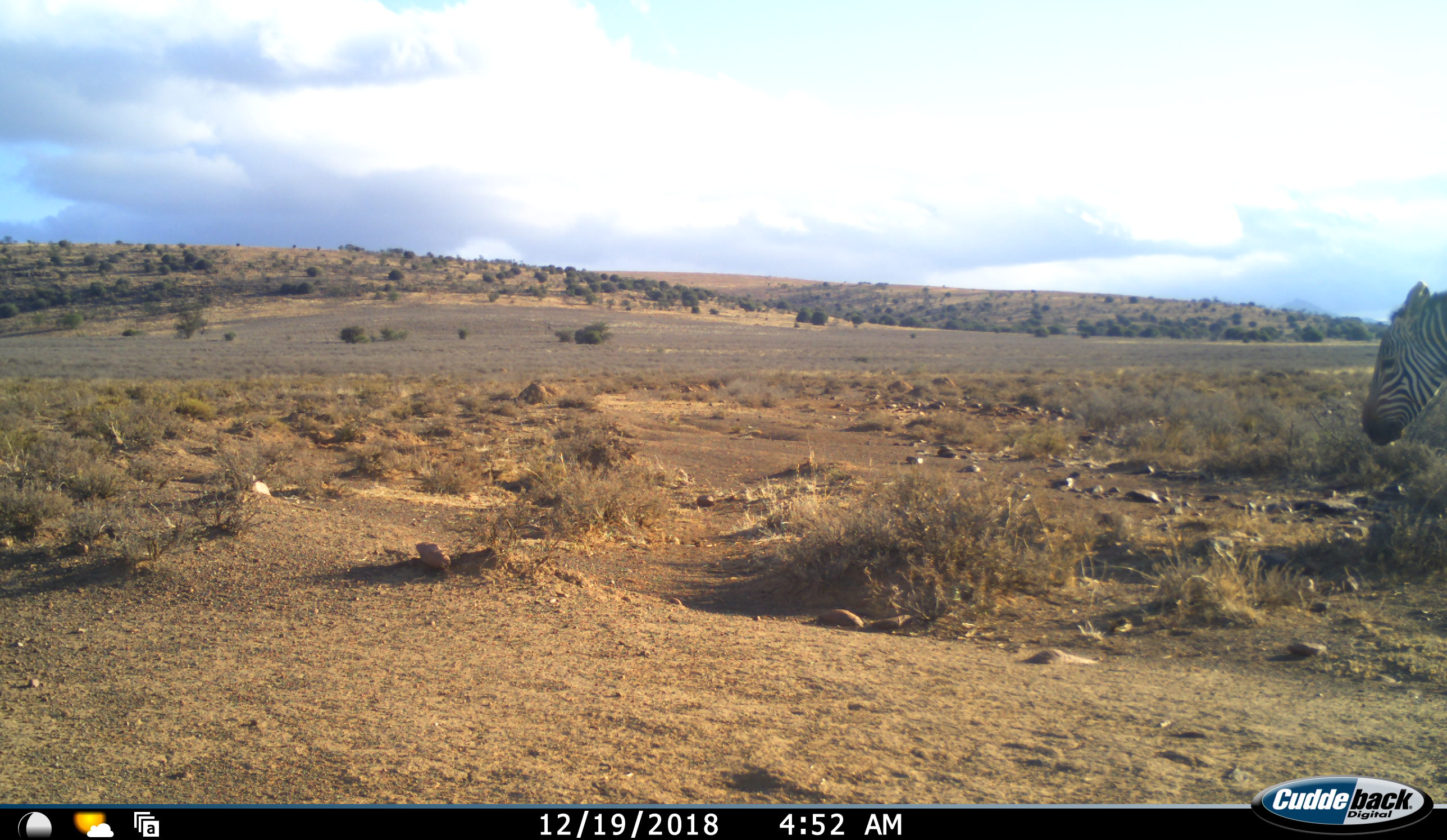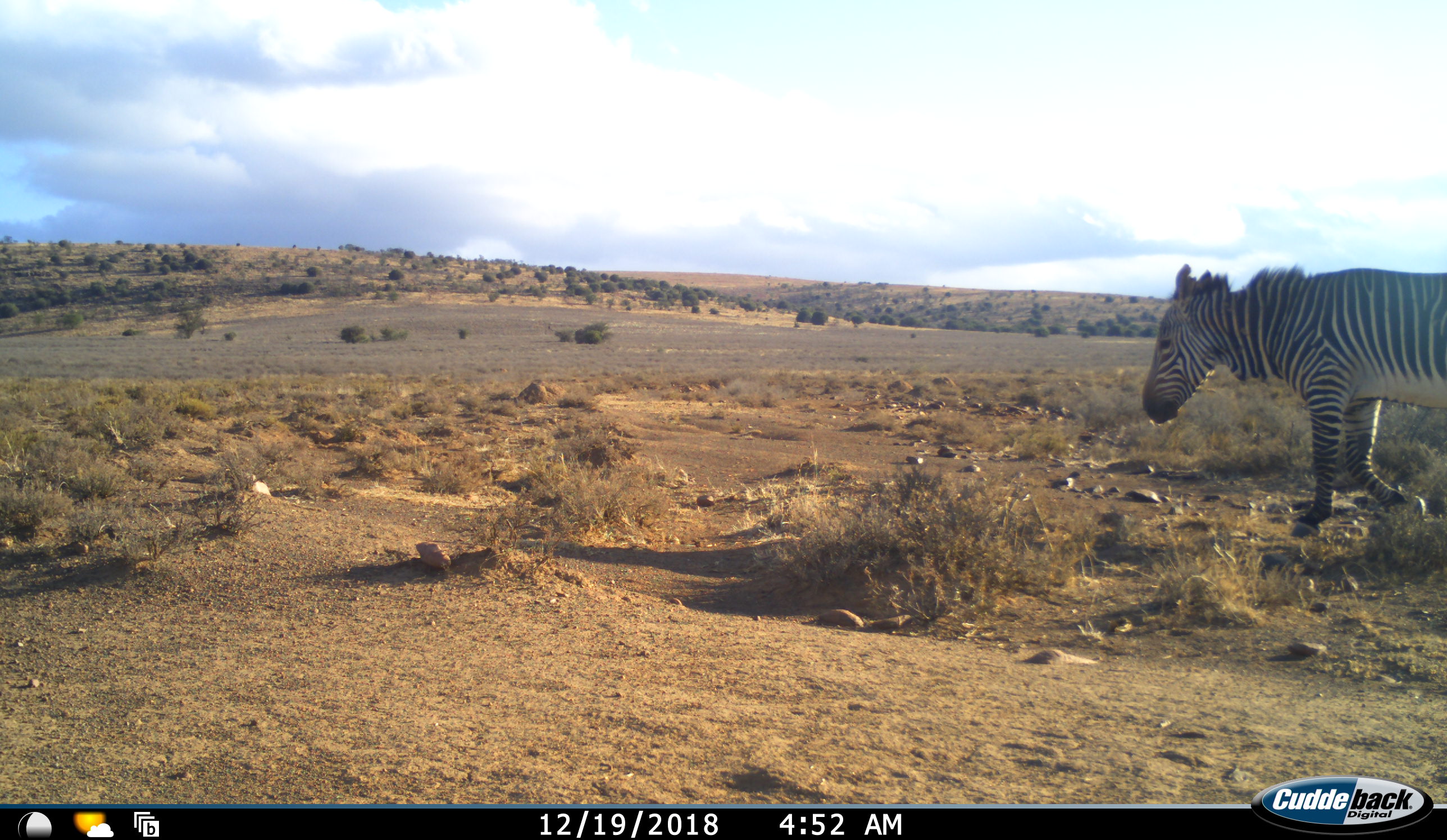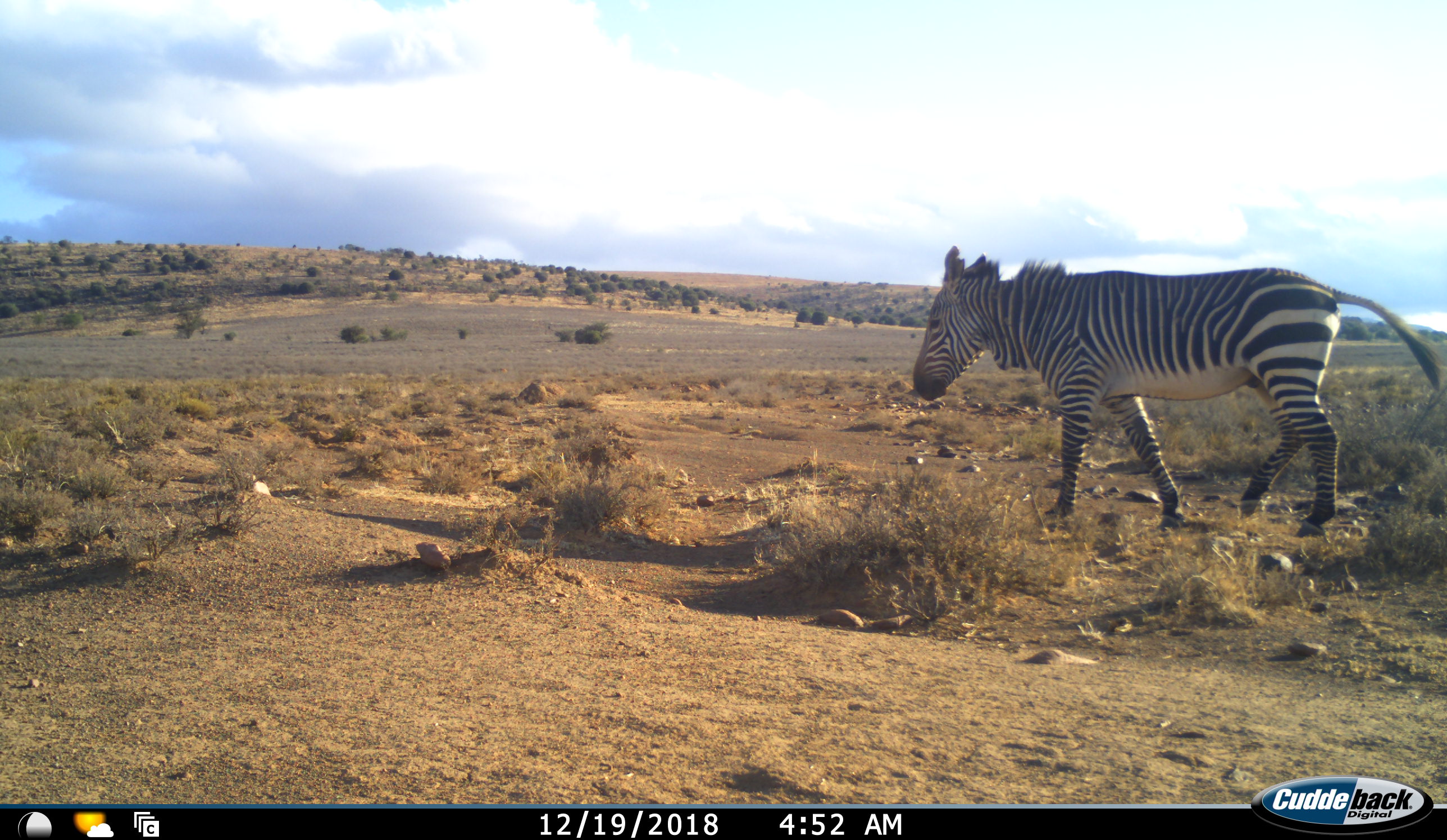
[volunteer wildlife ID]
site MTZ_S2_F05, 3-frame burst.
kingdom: Animalia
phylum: Chordata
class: Mammalia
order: Perissodactyla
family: Equidae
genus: Equus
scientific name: Equus zebra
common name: mountain zebra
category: zebramountain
Zebramountain (mountain zebra) (Equus zebra), count 1. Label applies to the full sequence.